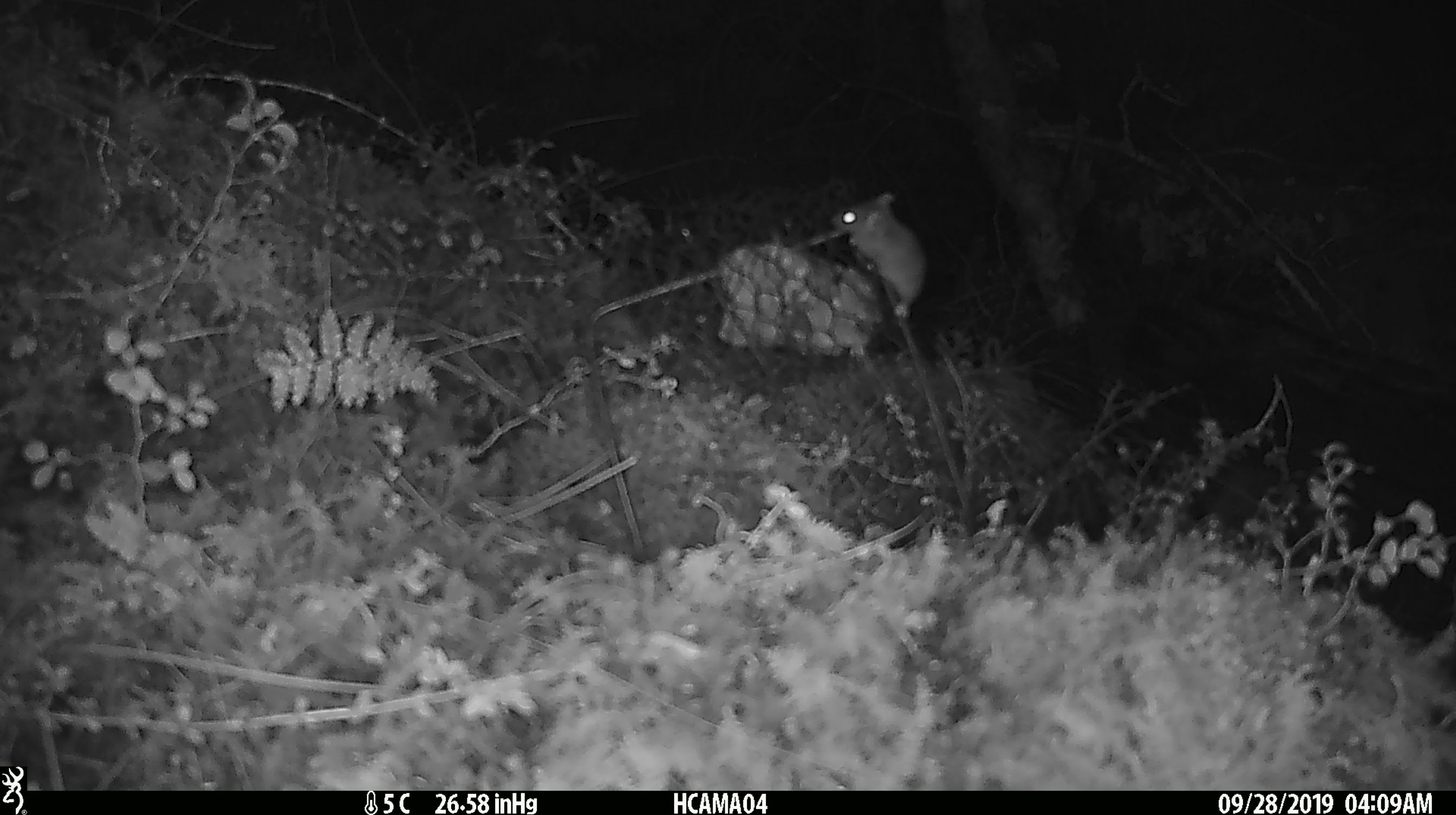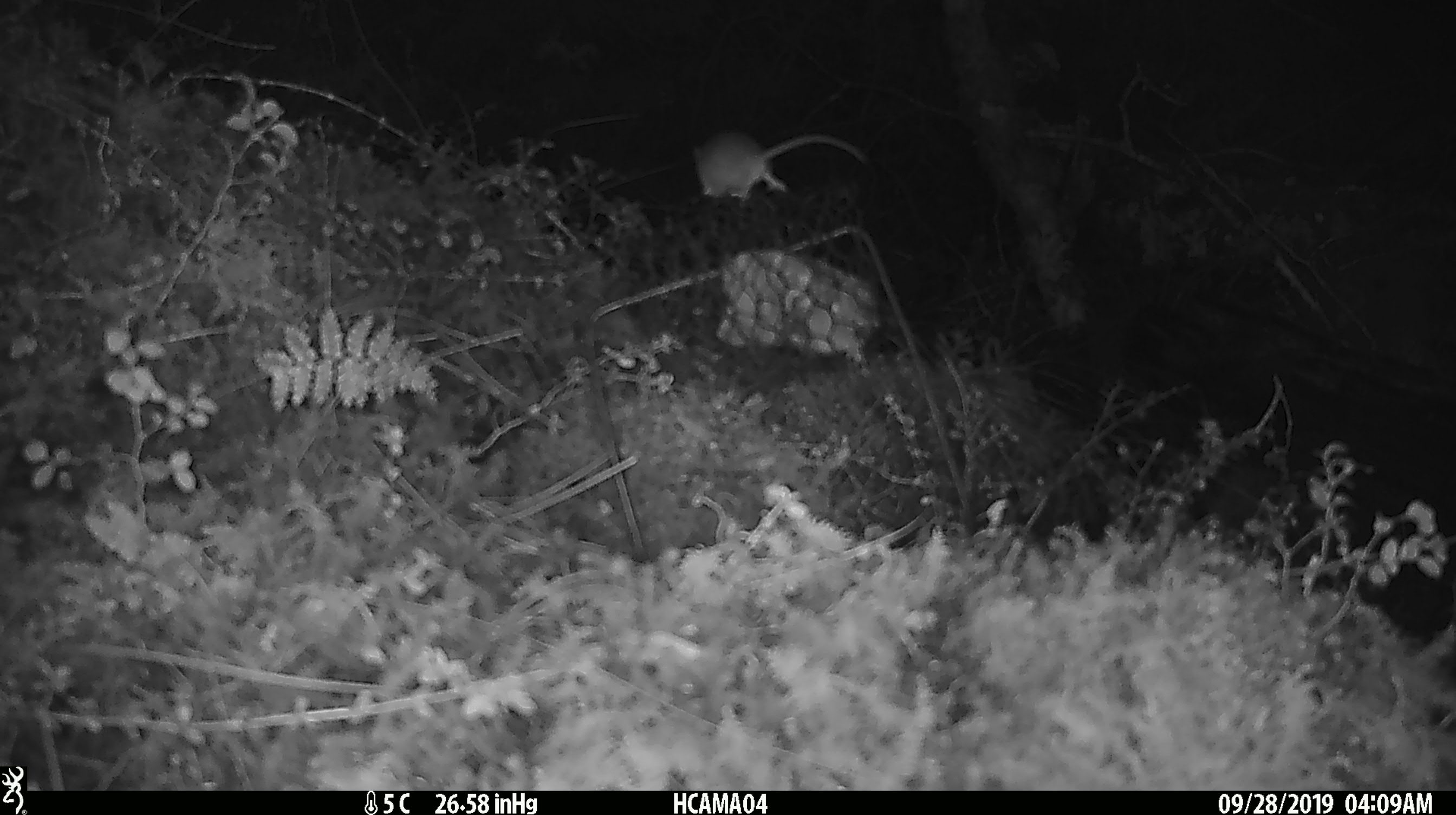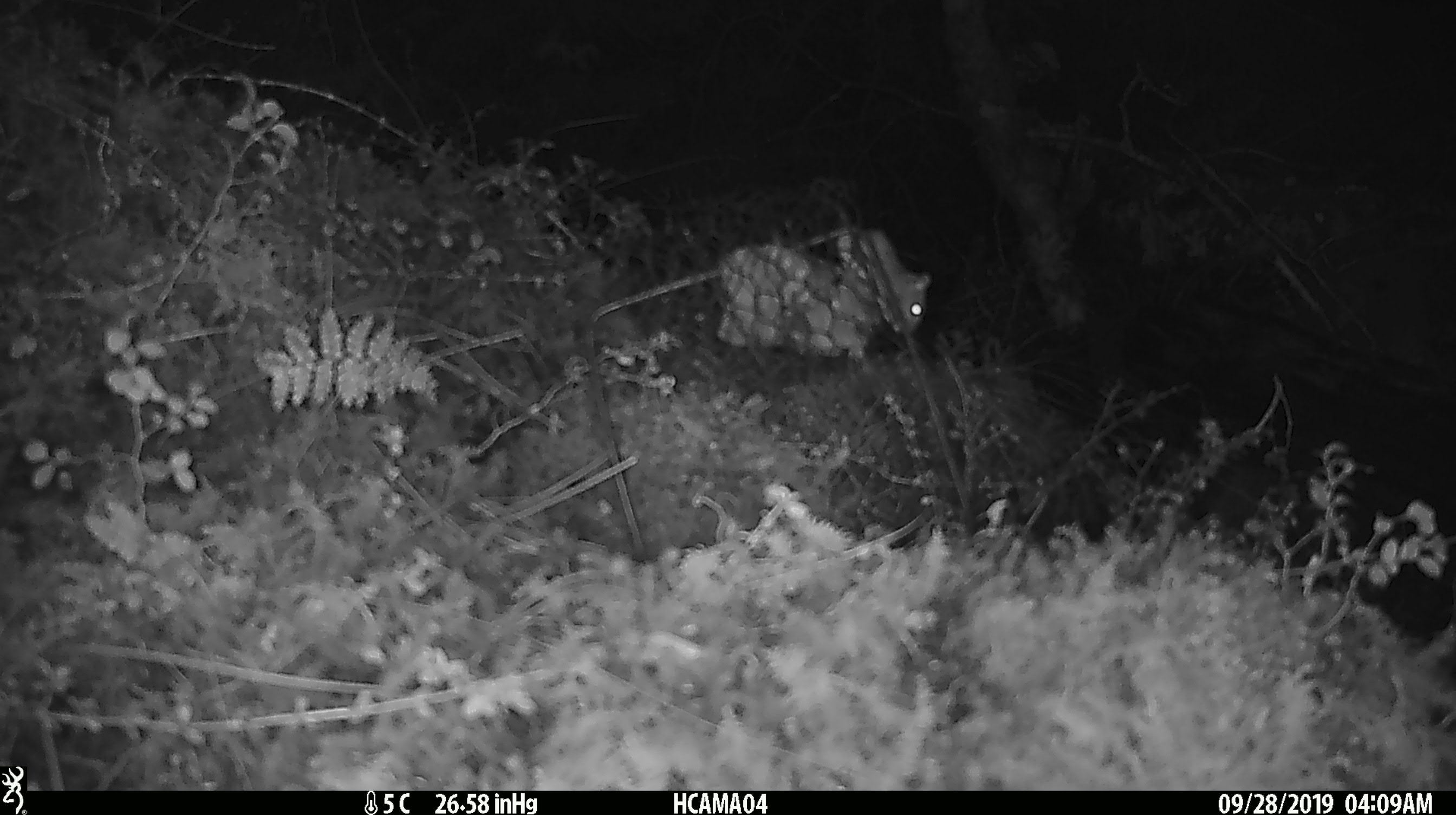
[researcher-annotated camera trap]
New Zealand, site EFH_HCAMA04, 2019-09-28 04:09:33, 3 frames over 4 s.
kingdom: Animalia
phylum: Chordata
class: Mammalia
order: Rodentia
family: Muridae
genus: Mus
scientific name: Mus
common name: mouse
Mouse (Mus).